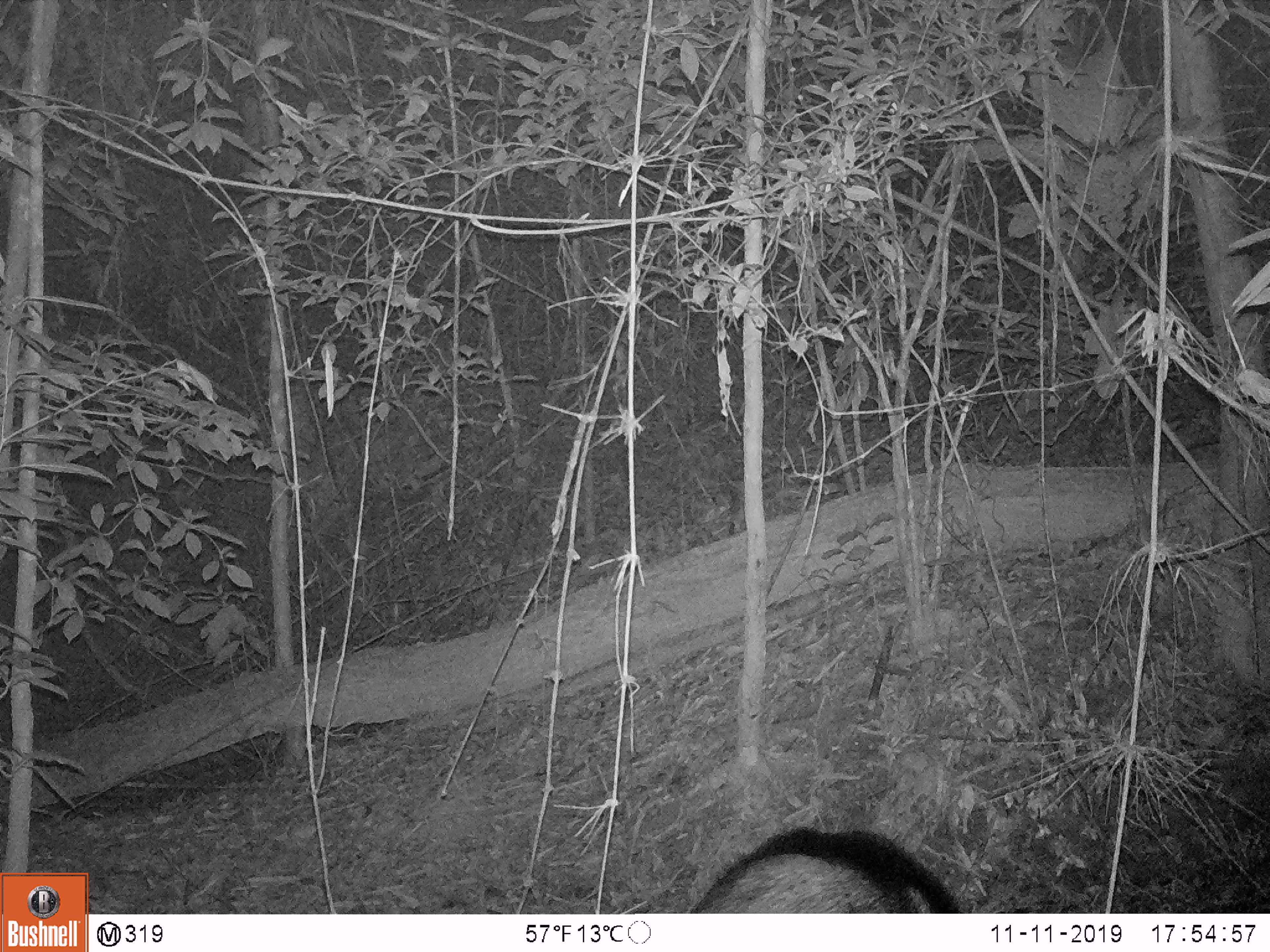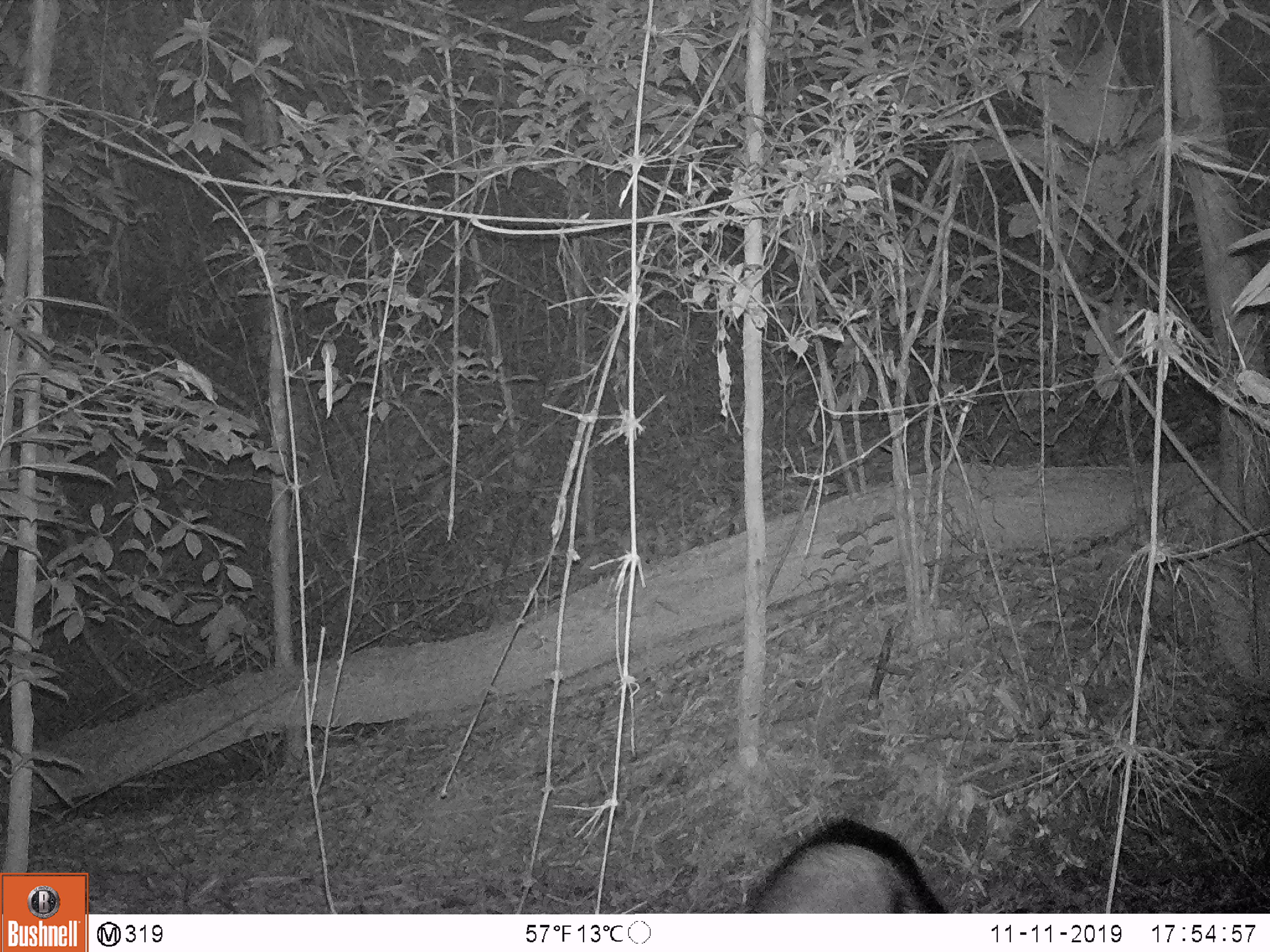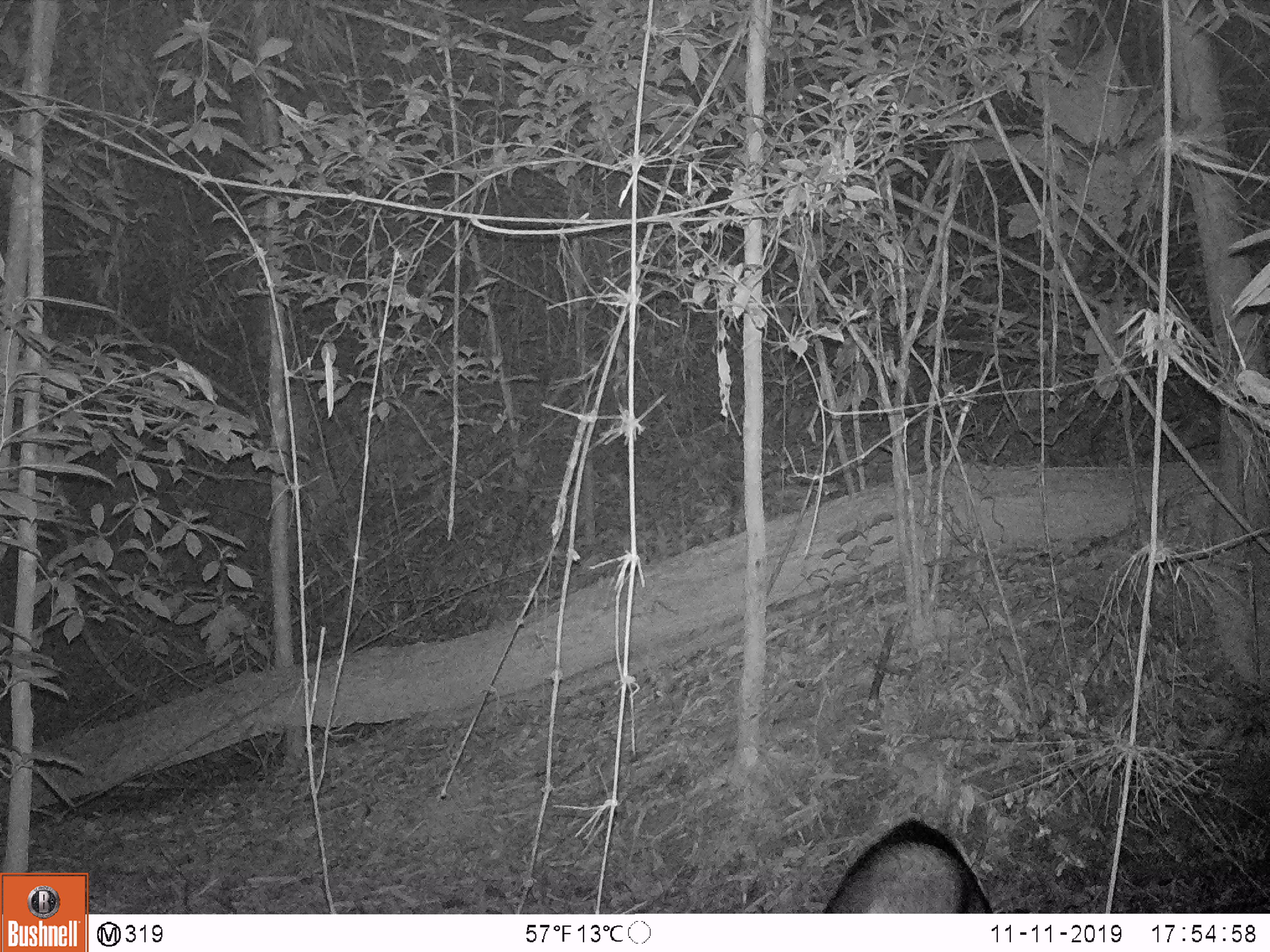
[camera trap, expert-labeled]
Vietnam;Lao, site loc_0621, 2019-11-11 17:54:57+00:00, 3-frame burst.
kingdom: Animalia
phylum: Chordata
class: Mammalia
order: Artiodactyla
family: Suidae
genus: Sus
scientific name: Sus scrofa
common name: eurasian wild pig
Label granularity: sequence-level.